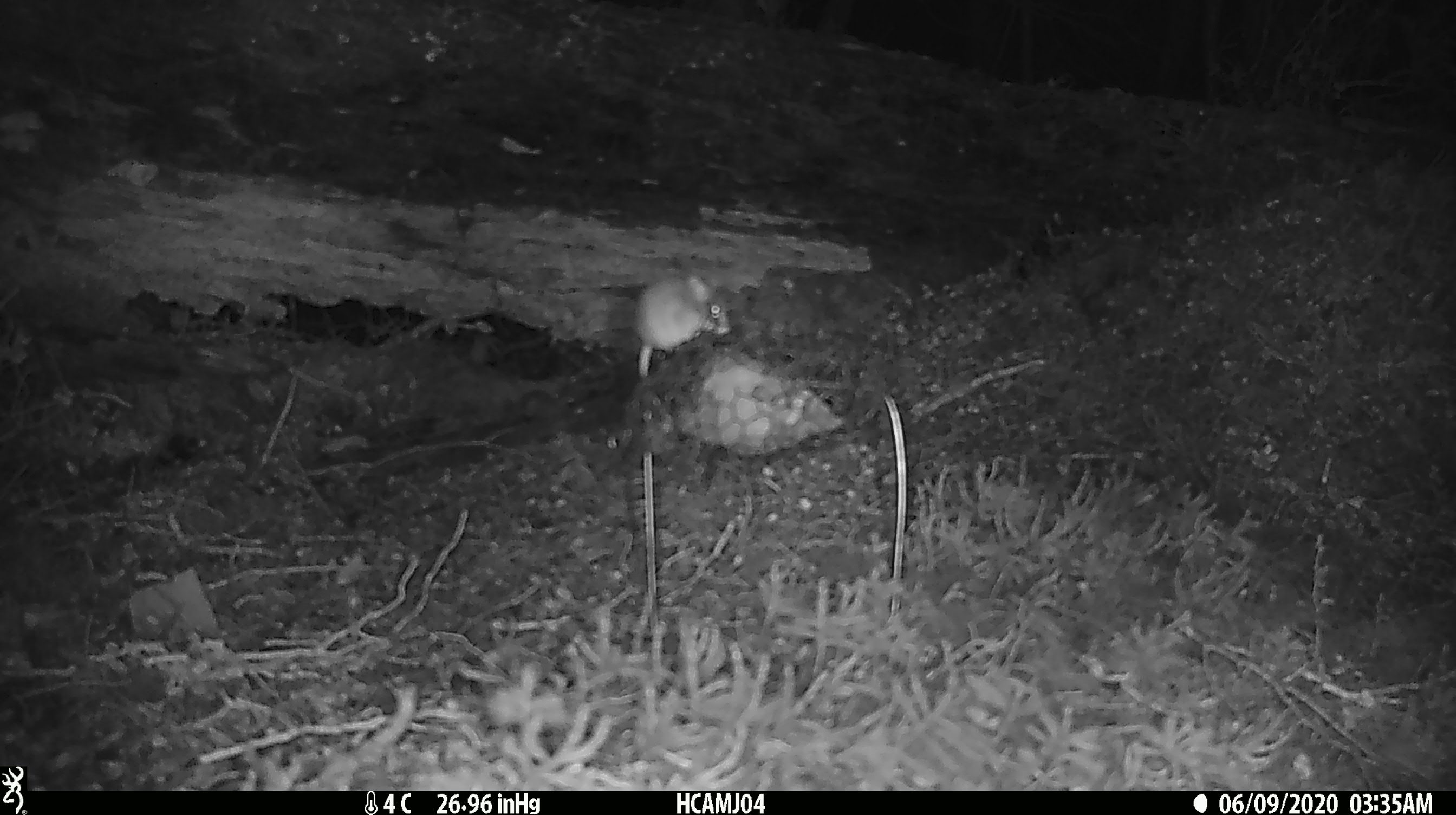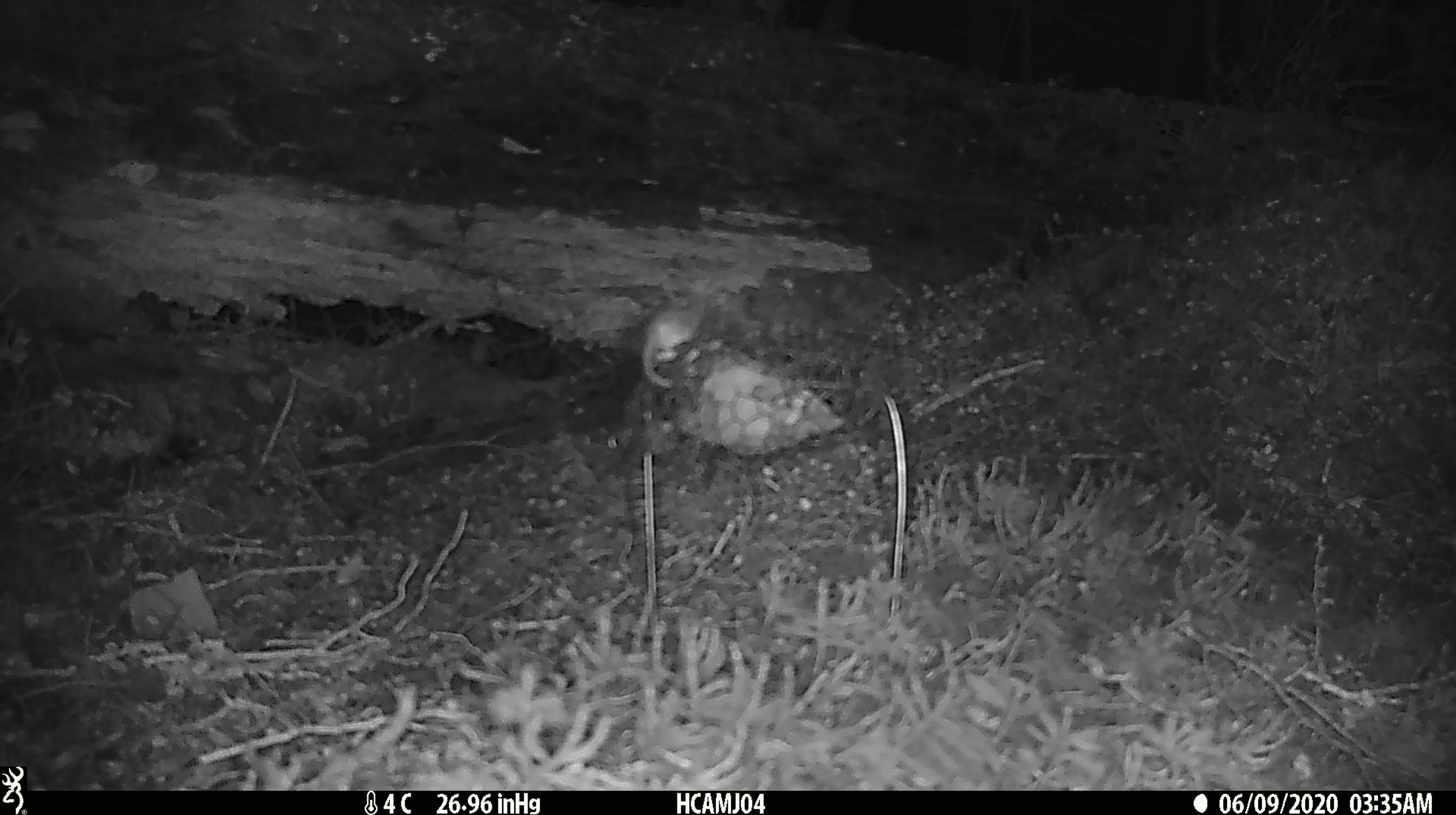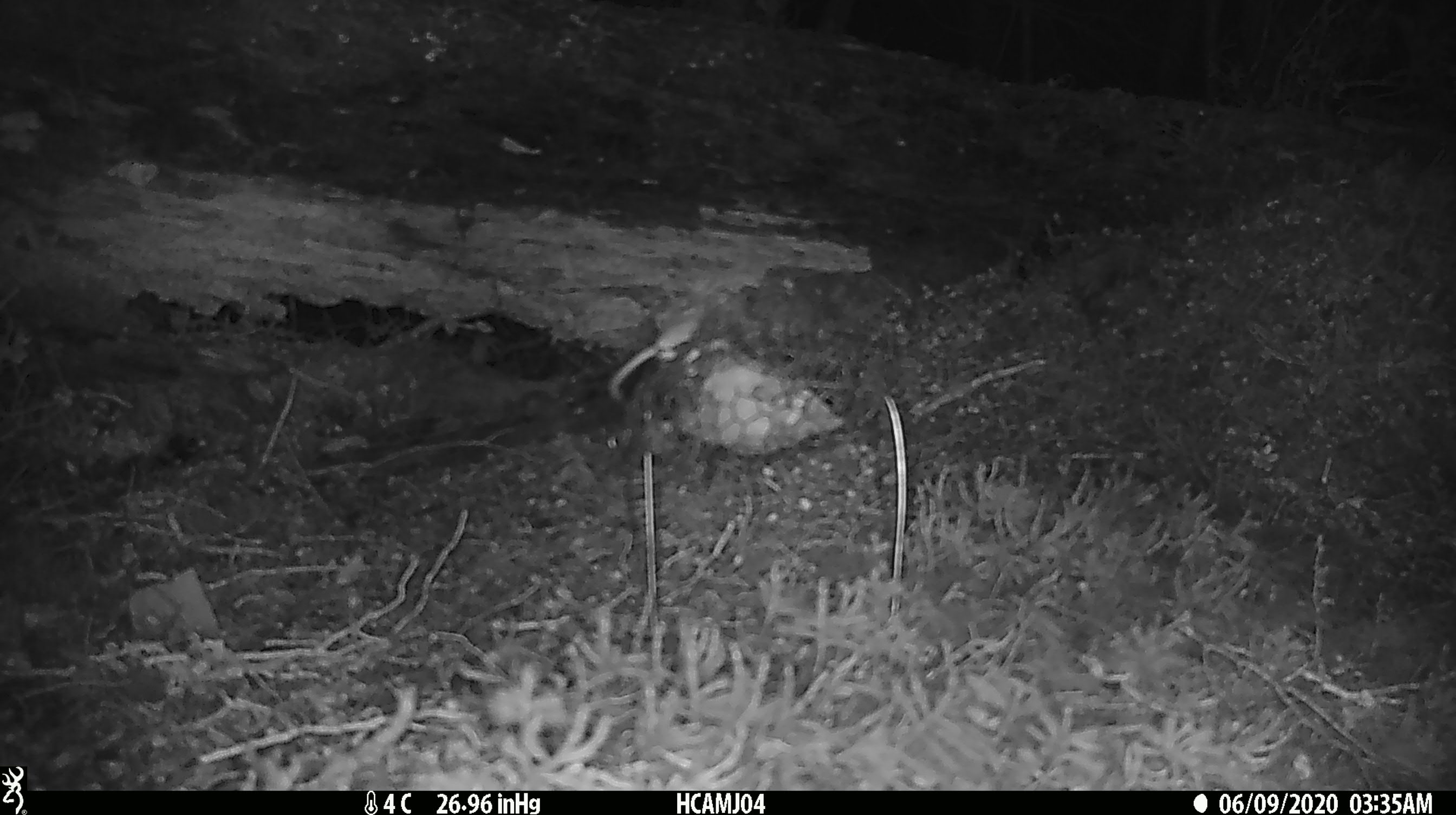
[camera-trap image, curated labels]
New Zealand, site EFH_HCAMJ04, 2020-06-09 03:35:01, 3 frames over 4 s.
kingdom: Animalia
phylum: Chordata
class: Mammalia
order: Rodentia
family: Muridae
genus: Mus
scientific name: Mus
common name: mouse